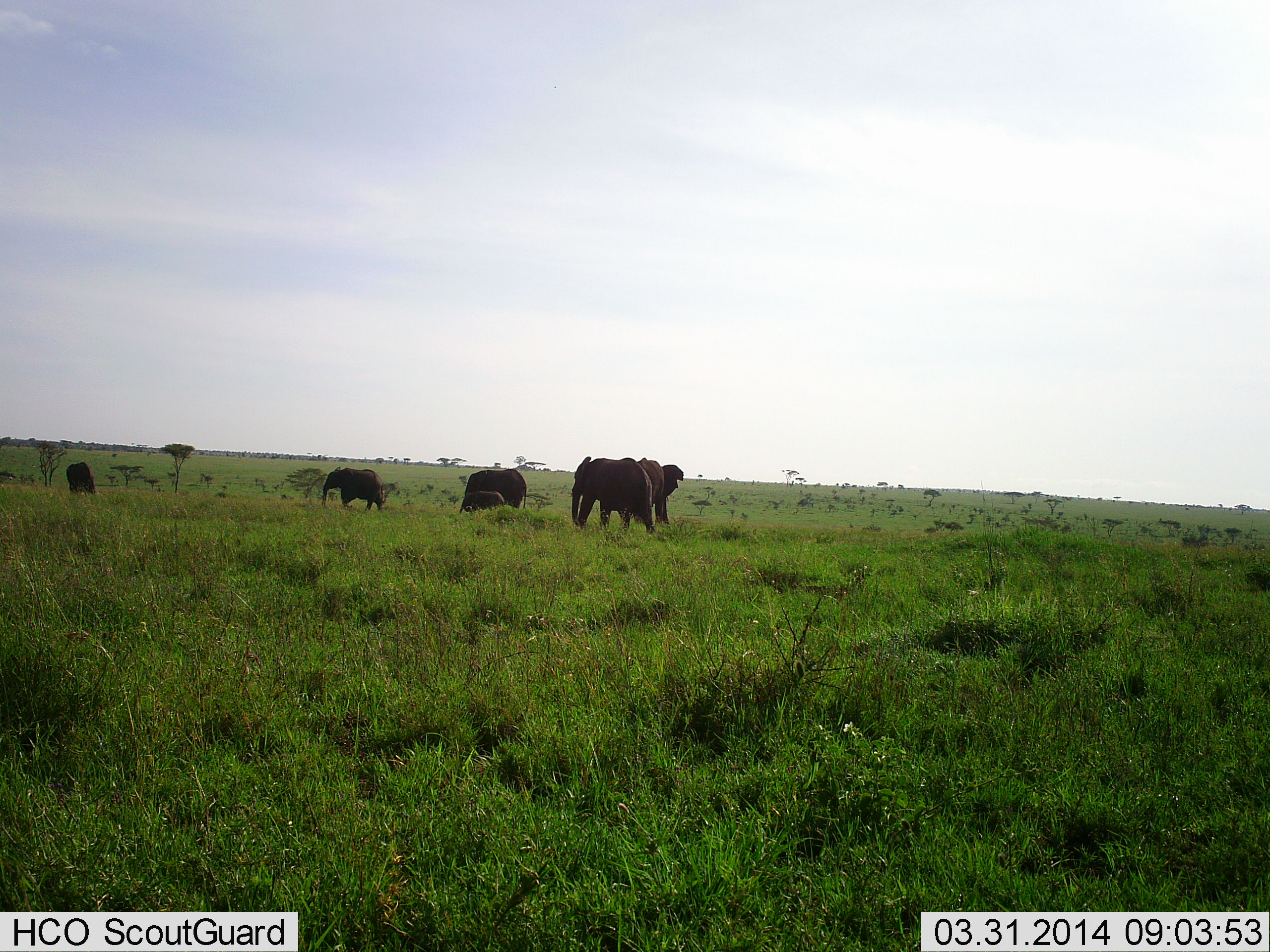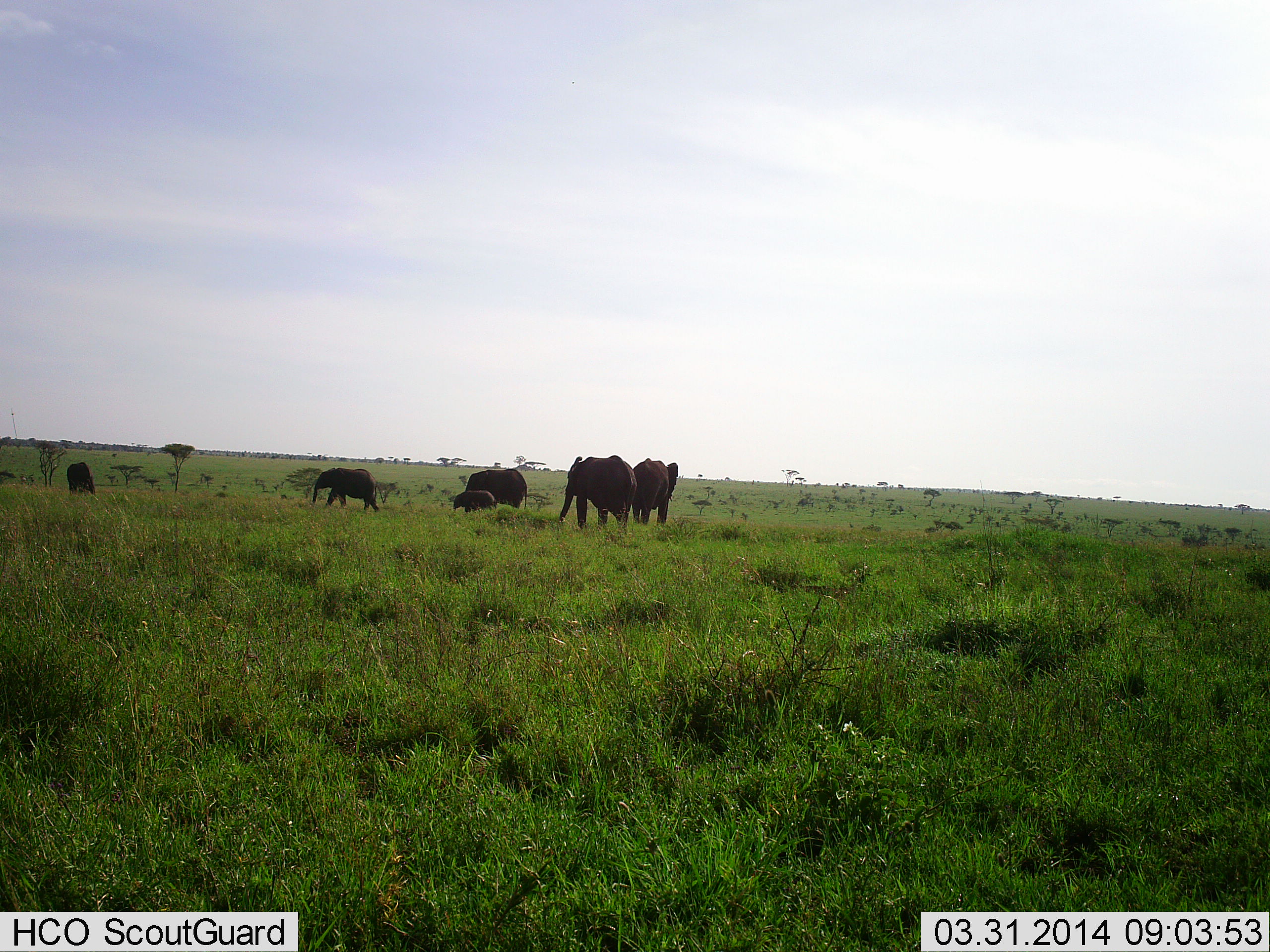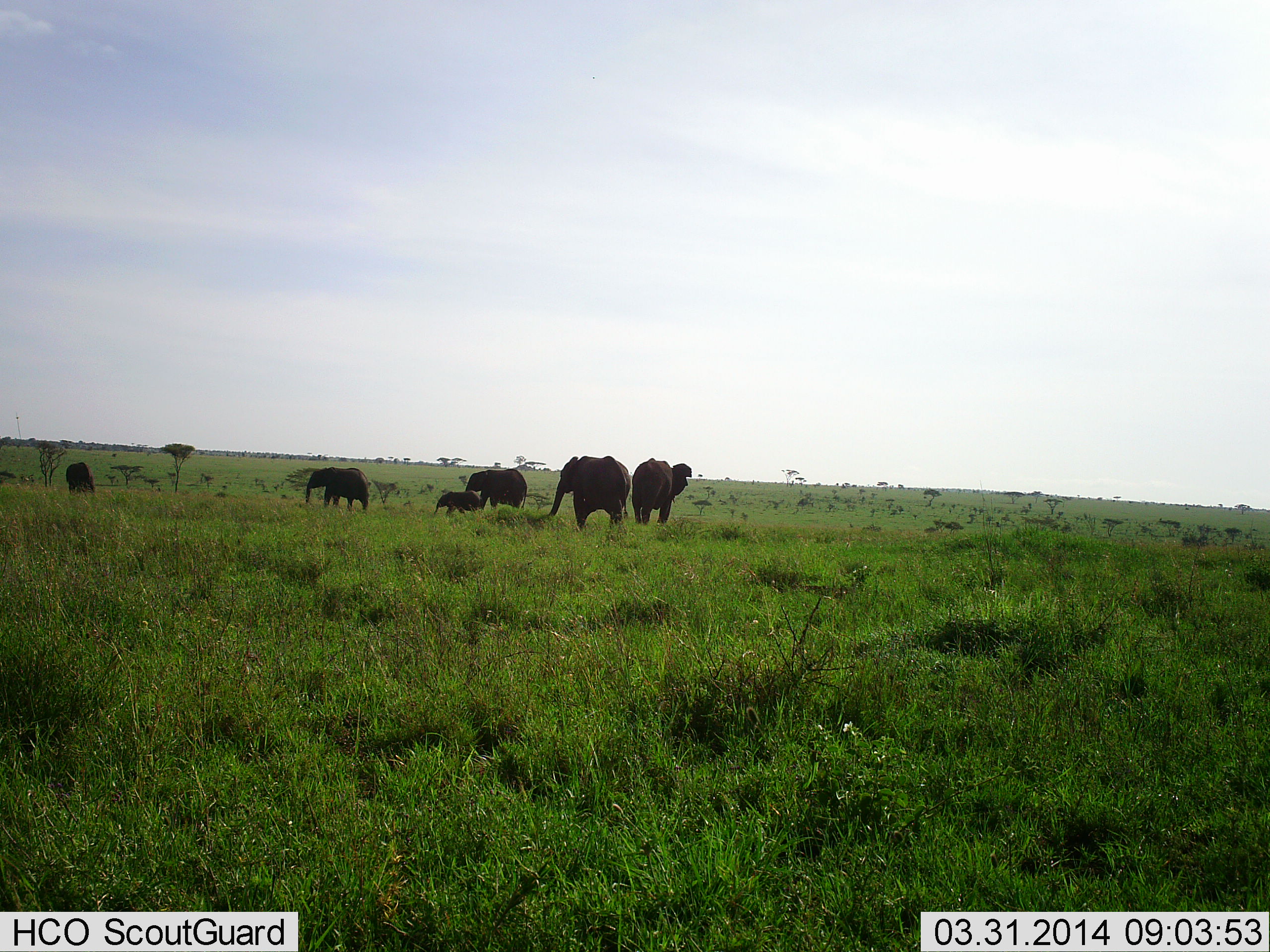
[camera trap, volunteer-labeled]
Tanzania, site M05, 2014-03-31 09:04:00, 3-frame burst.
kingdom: Animalia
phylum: Chordata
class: Mammalia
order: Proboscidea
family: Elephantidae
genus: Loxodonta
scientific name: Loxodonta africana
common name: african bush elephant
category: elephant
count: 6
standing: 50%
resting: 0%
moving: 90%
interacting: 10%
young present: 100%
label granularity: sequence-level